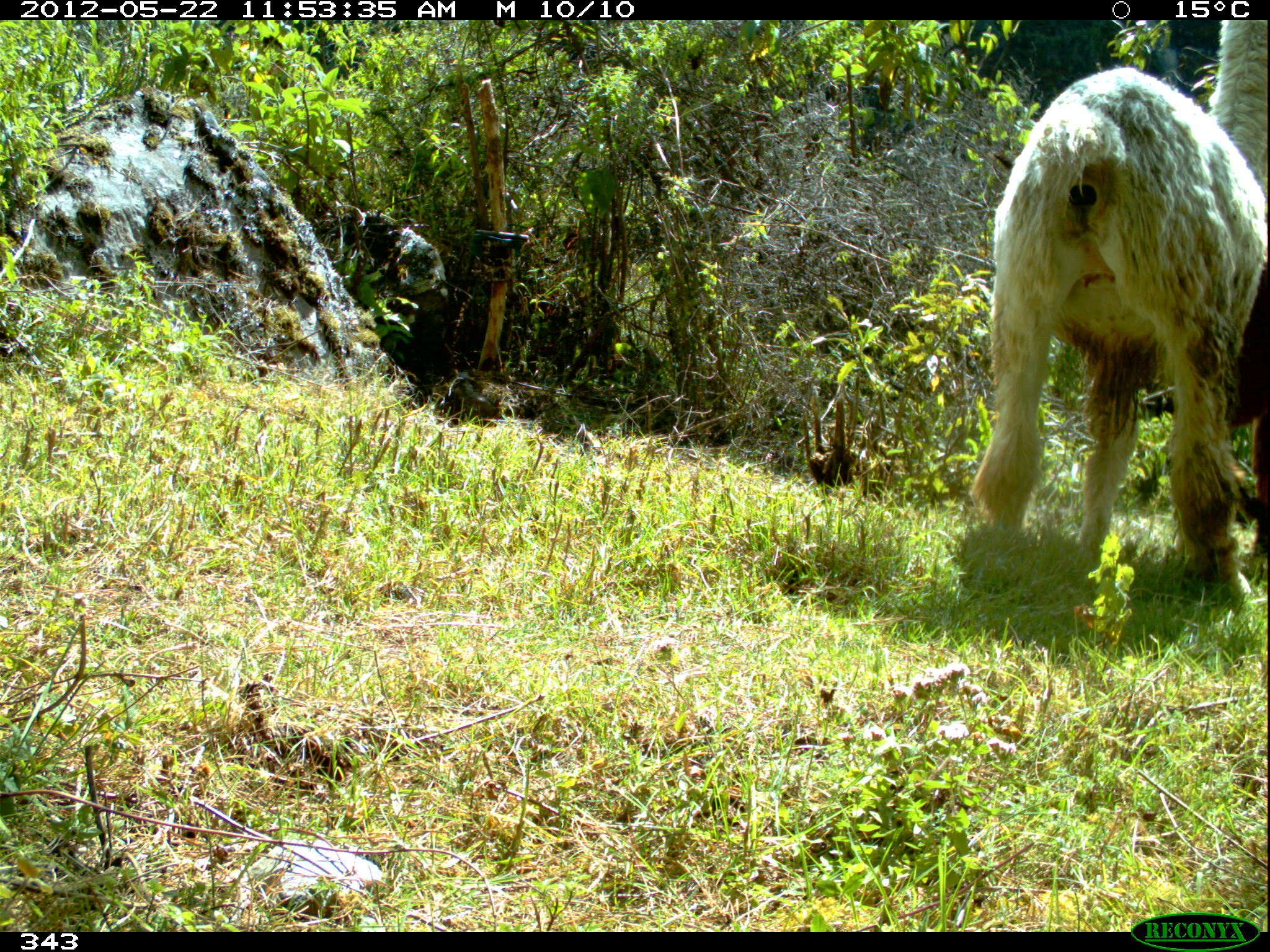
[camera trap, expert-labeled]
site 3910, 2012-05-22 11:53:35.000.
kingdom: Animalia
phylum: Chordata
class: Mammalia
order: Artiodactyla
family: Camelidae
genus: Vicugna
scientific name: Vicugna pacos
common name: alpaca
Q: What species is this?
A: Vicugna pacos (alpaca).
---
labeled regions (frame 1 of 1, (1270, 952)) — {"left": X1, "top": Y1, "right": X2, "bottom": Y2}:
vicugna pacos: {"left": 965, "top": 19, "right": 1270, "bottom": 601}; {"left": 1224, "top": 265, "right": 1268, "bottom": 553}